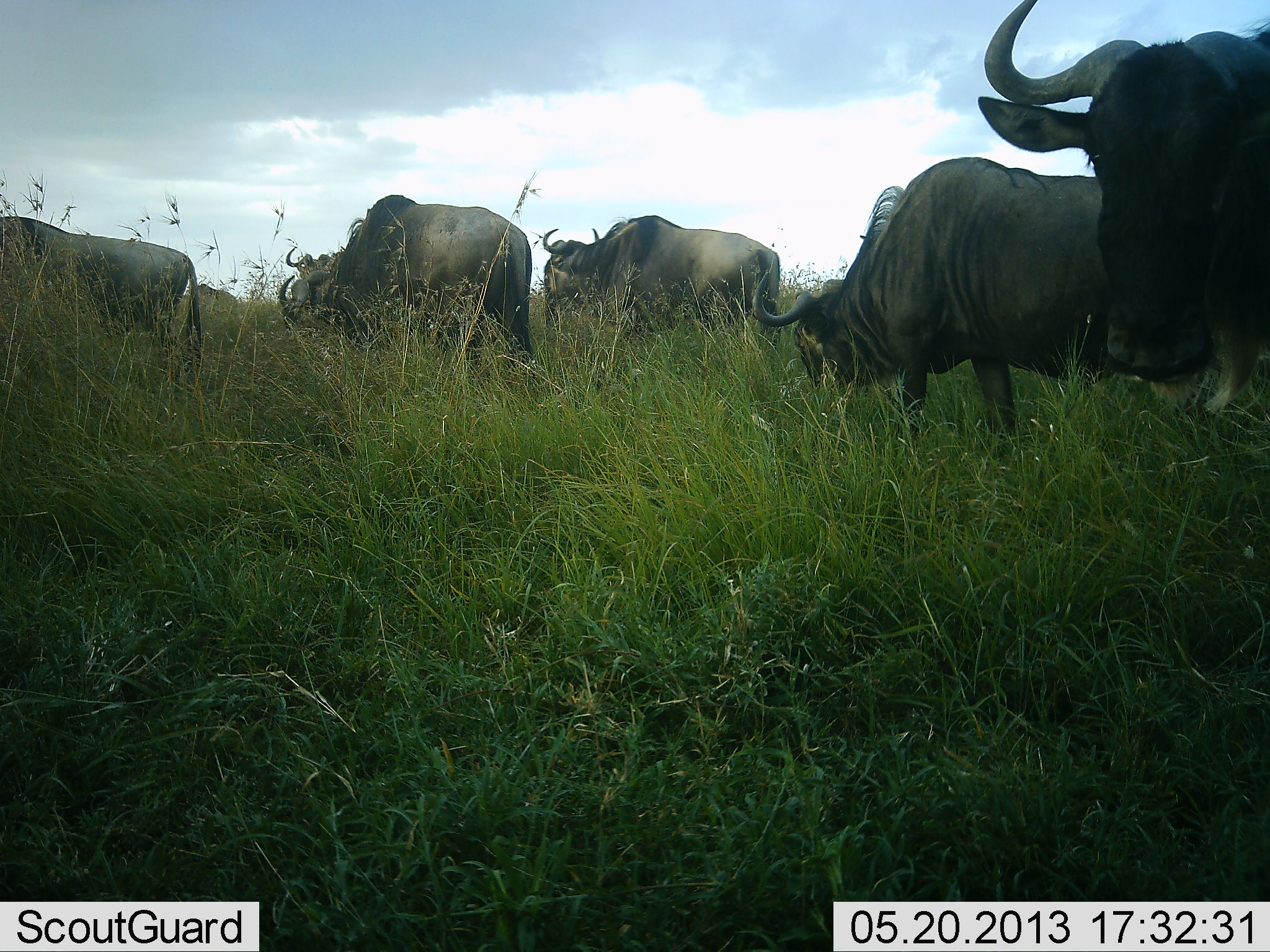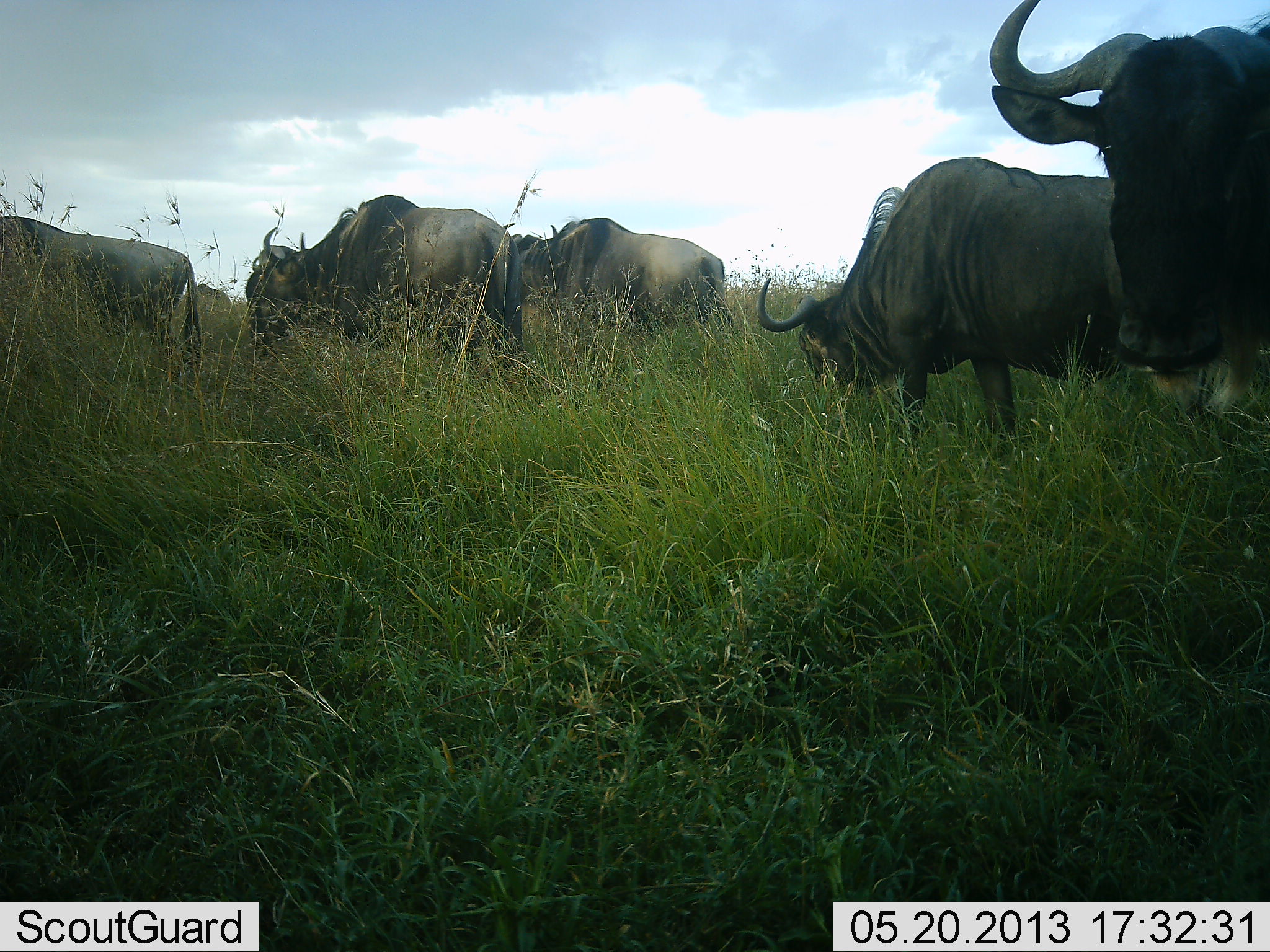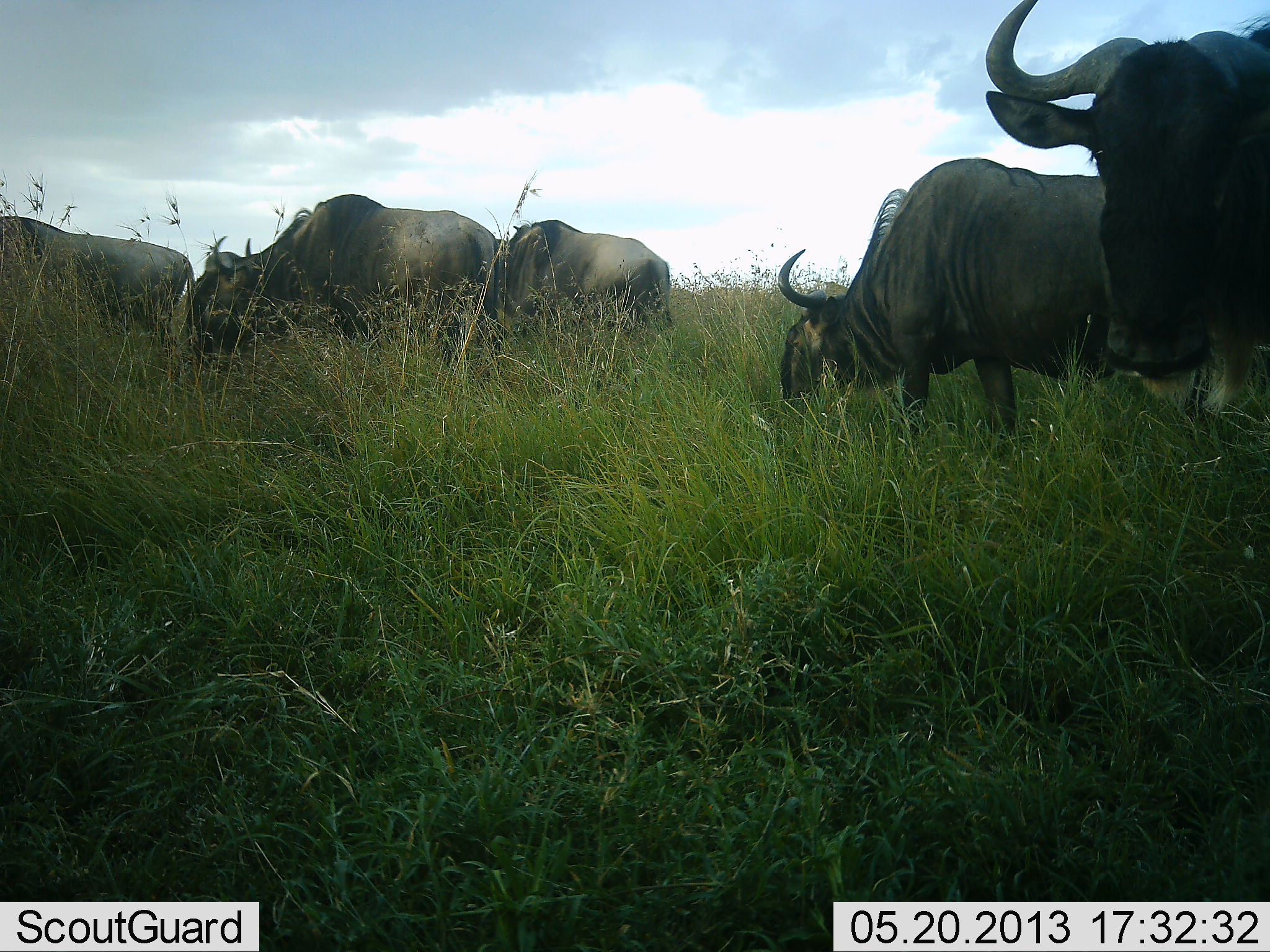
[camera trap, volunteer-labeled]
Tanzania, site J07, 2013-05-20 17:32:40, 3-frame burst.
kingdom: Animalia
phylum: Chordata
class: Mammalia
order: Artiodactyla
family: Bovidae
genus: Connochaetes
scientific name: Connochaetes taurinus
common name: blue wildebeest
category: wildebeest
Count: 6.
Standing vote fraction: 62%.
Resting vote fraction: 0%.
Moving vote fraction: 50%.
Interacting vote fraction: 0%.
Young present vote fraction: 0%.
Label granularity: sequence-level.